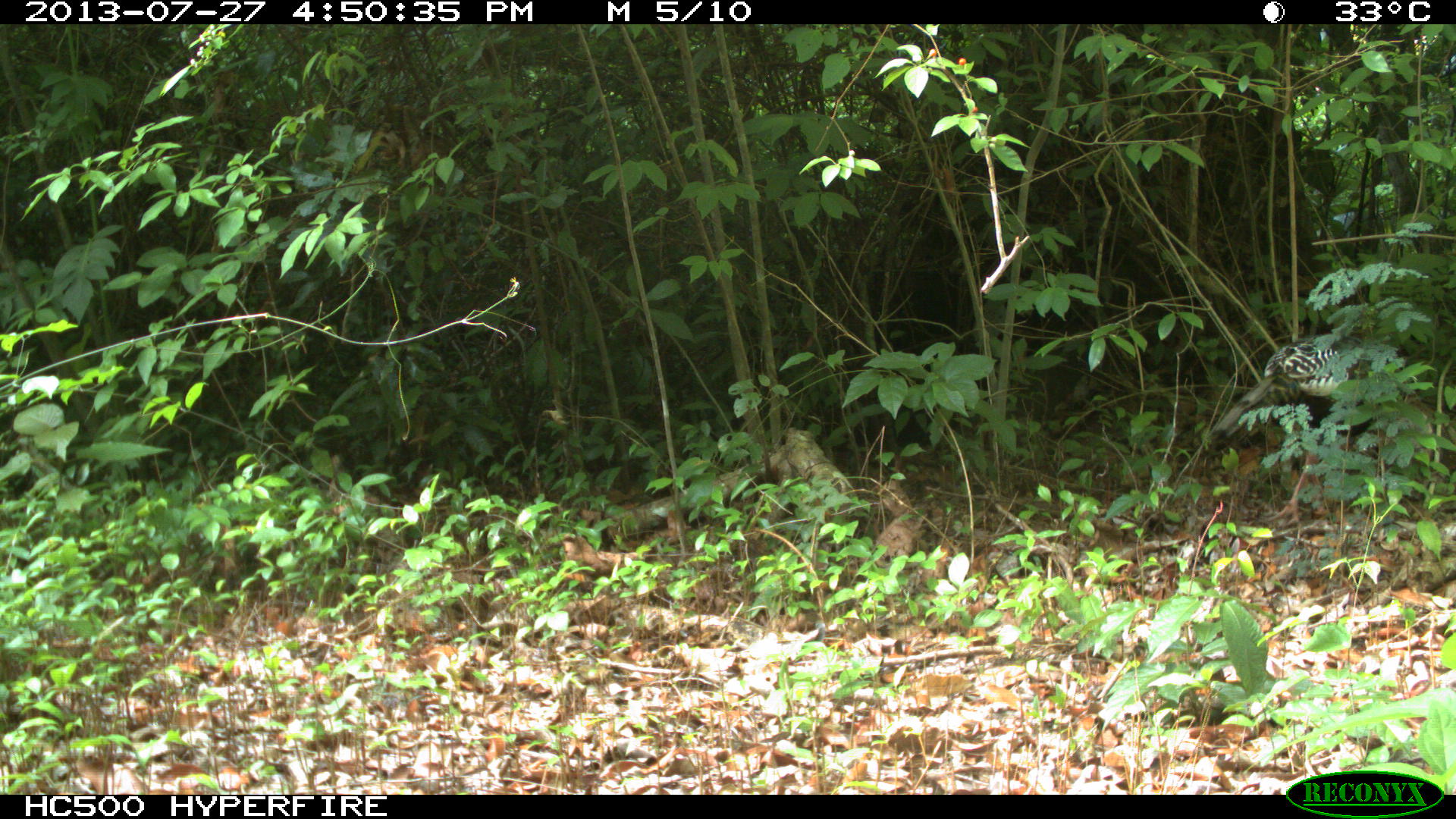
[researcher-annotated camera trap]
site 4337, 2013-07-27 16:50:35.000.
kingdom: Animalia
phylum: Chordata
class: Aves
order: Galliformes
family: Phasianidae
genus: Meleagris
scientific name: Meleagris ocellata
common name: ocellated turkey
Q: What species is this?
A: Meleagris ocellata (ocellated turkey).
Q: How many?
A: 1.